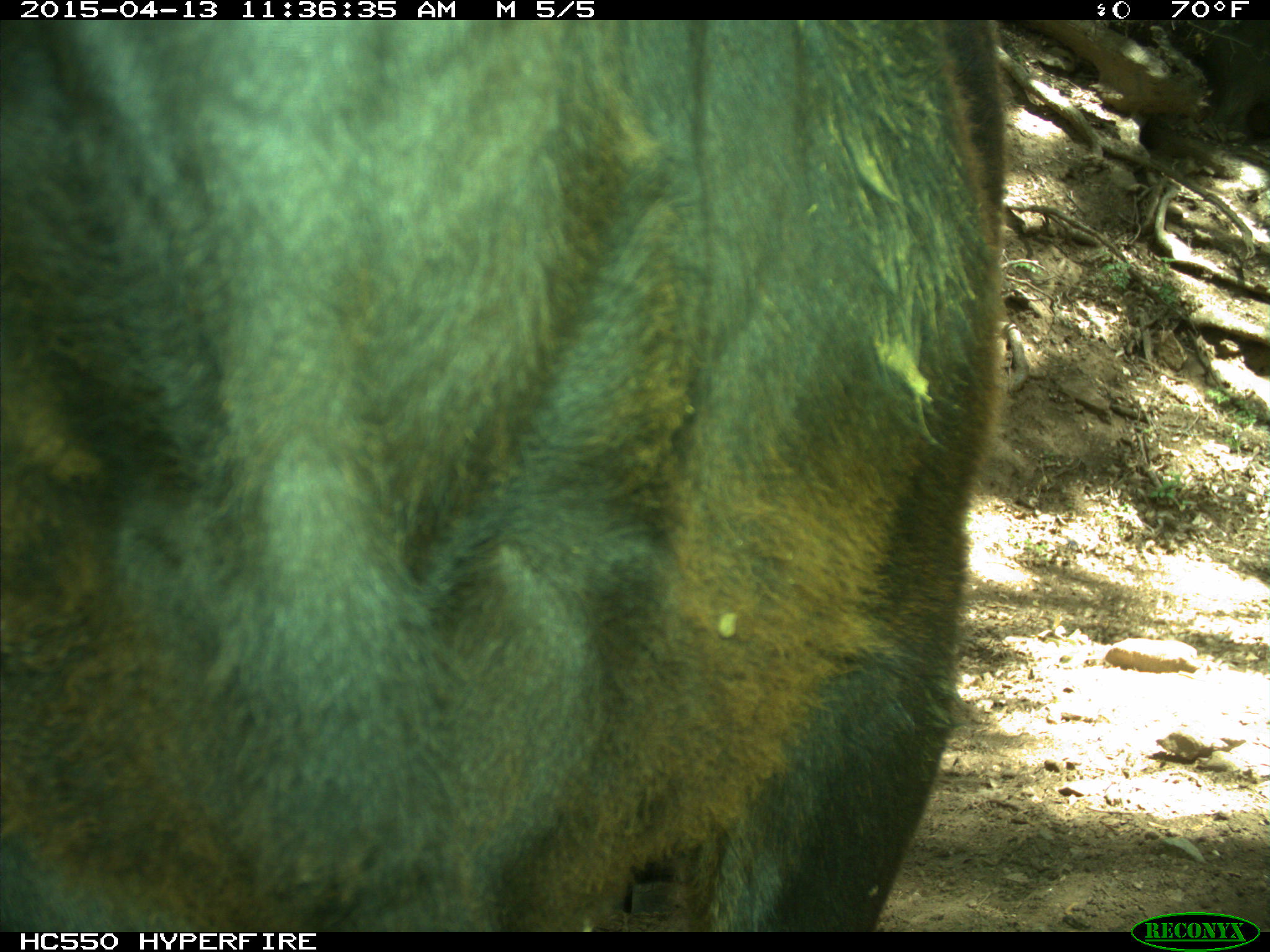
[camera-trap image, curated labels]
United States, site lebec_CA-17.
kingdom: Animalia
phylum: Chordata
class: Mammalia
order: Artiodactyla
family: Bovidae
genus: Bos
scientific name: Bos taurus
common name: domestic cow